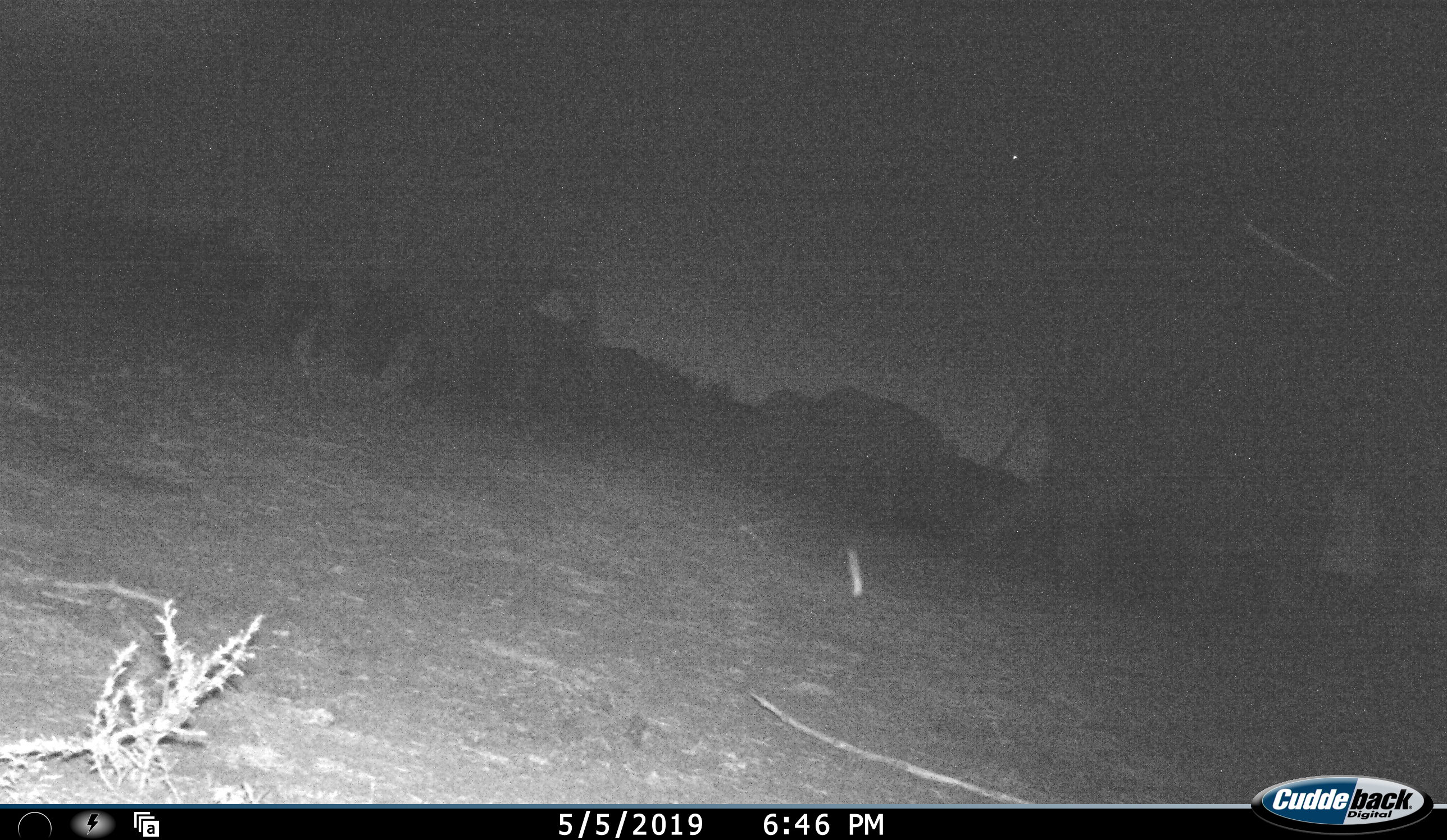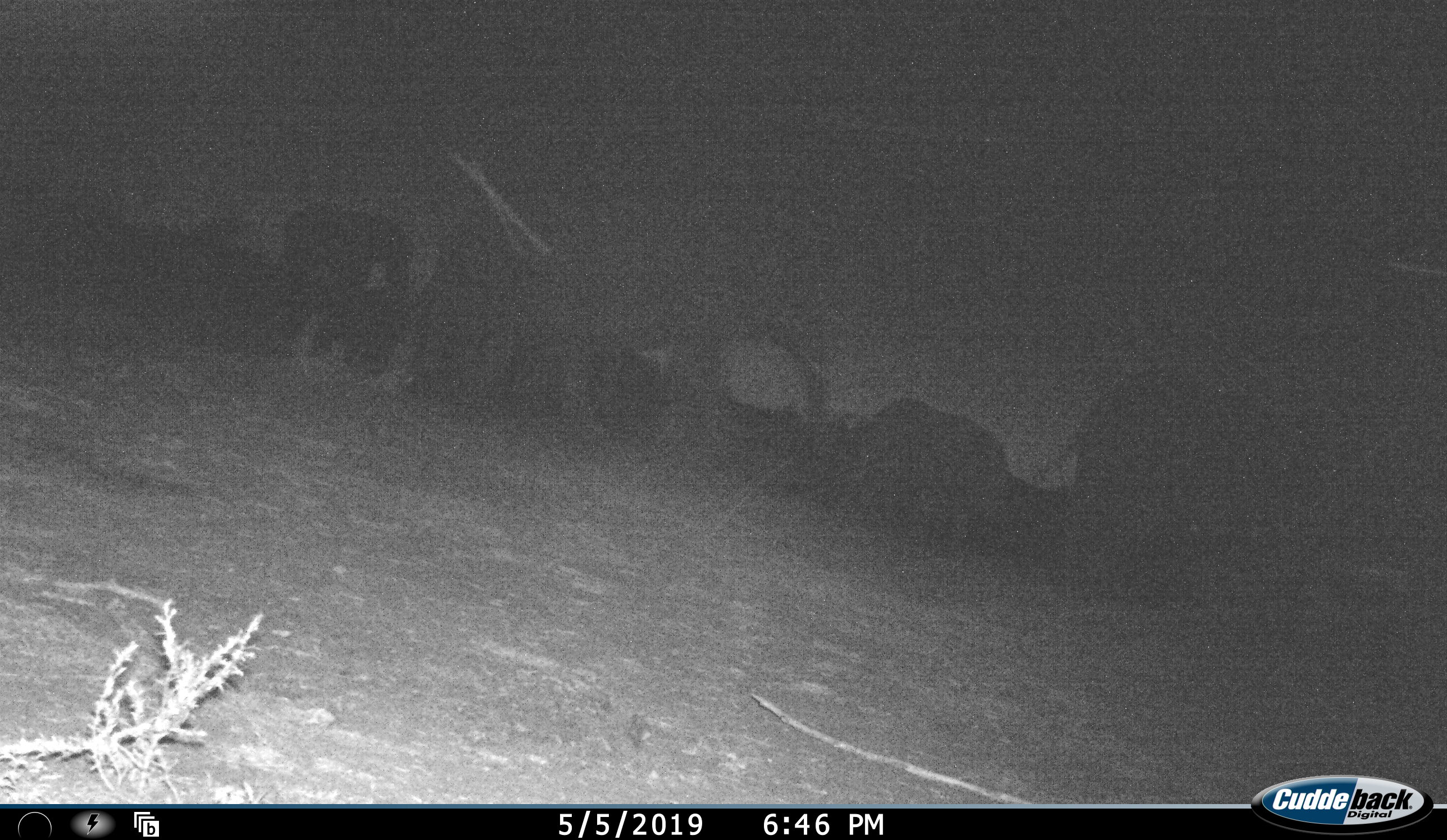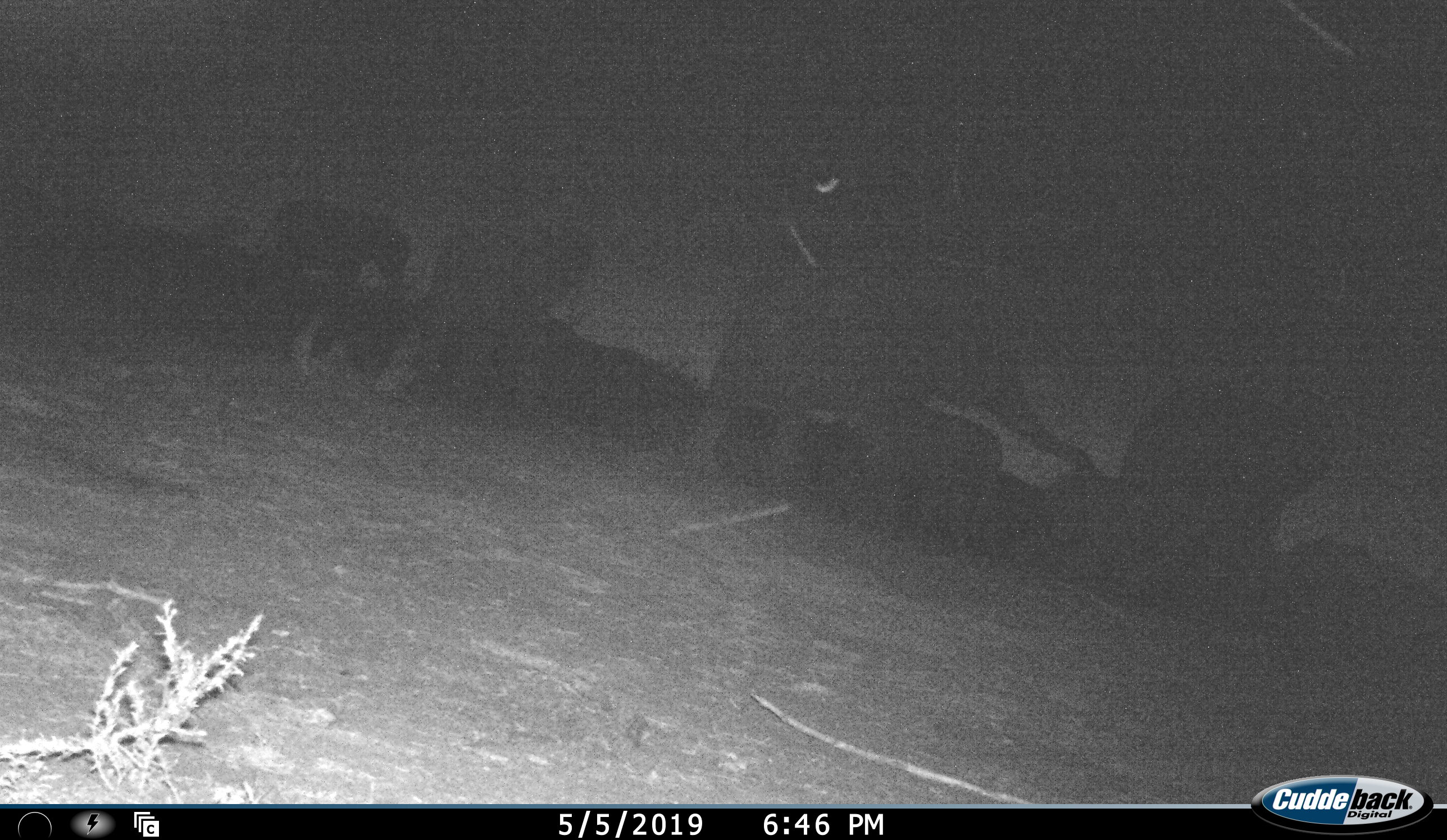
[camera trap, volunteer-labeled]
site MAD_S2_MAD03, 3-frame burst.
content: unidentified animal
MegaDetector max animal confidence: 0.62